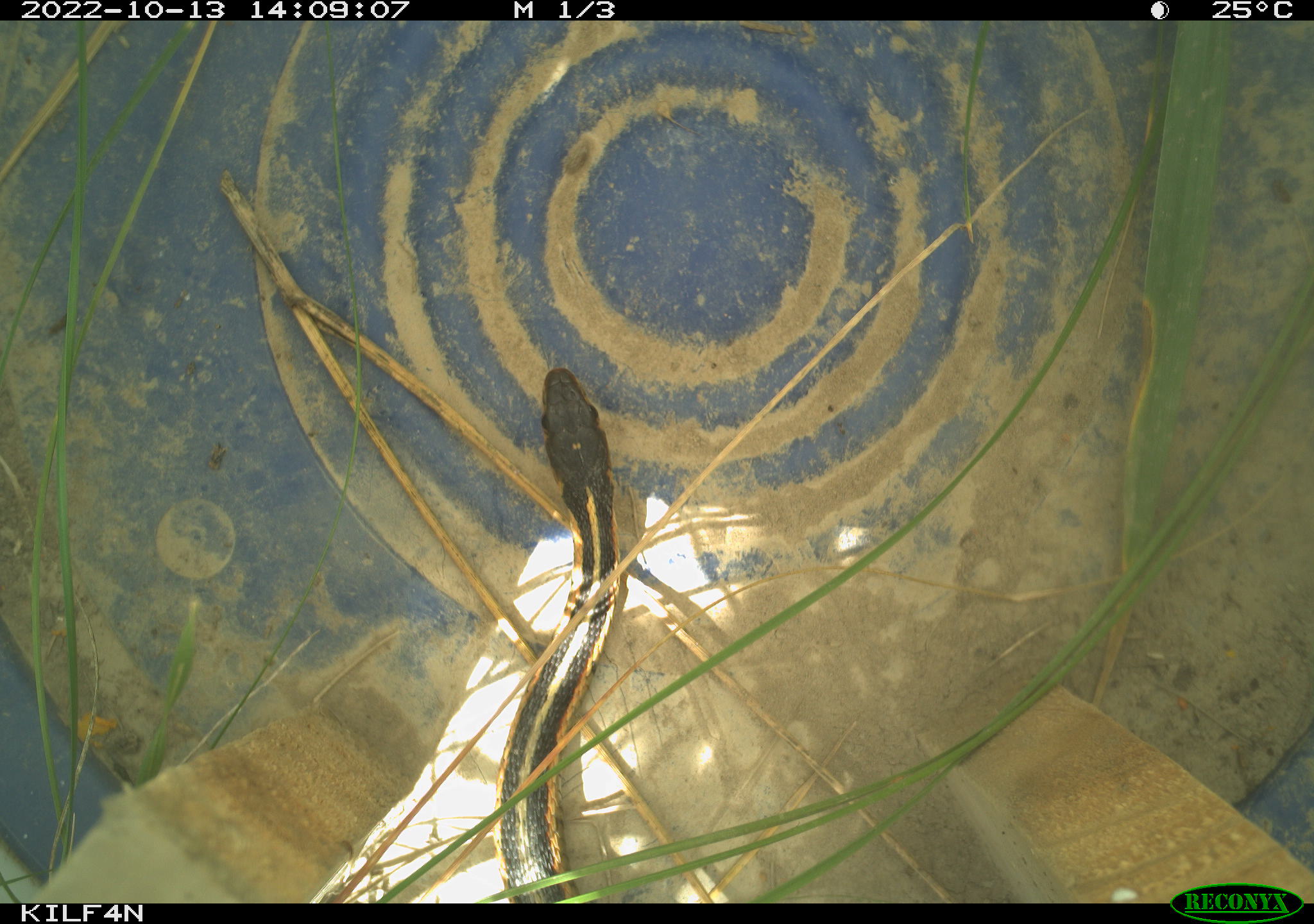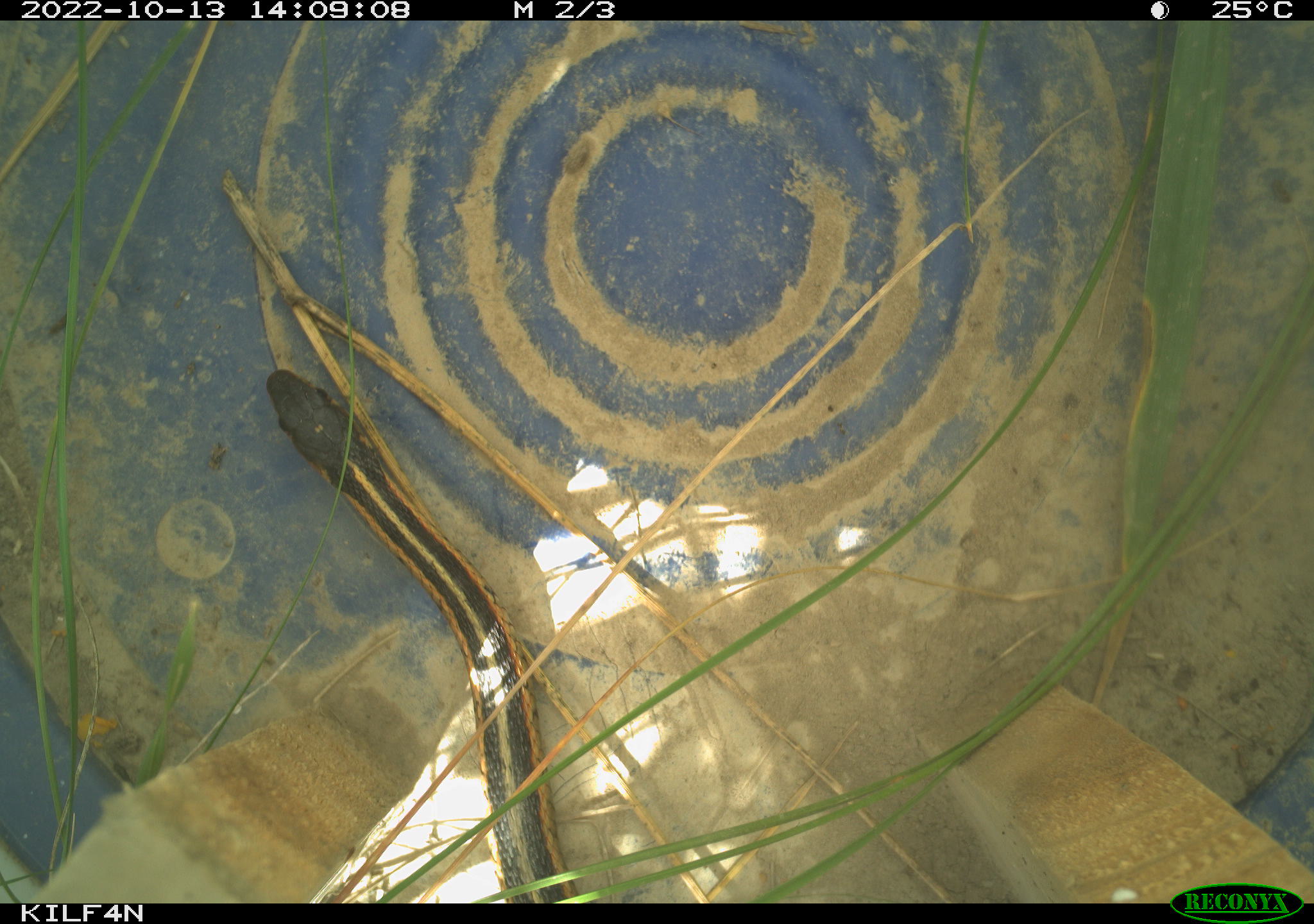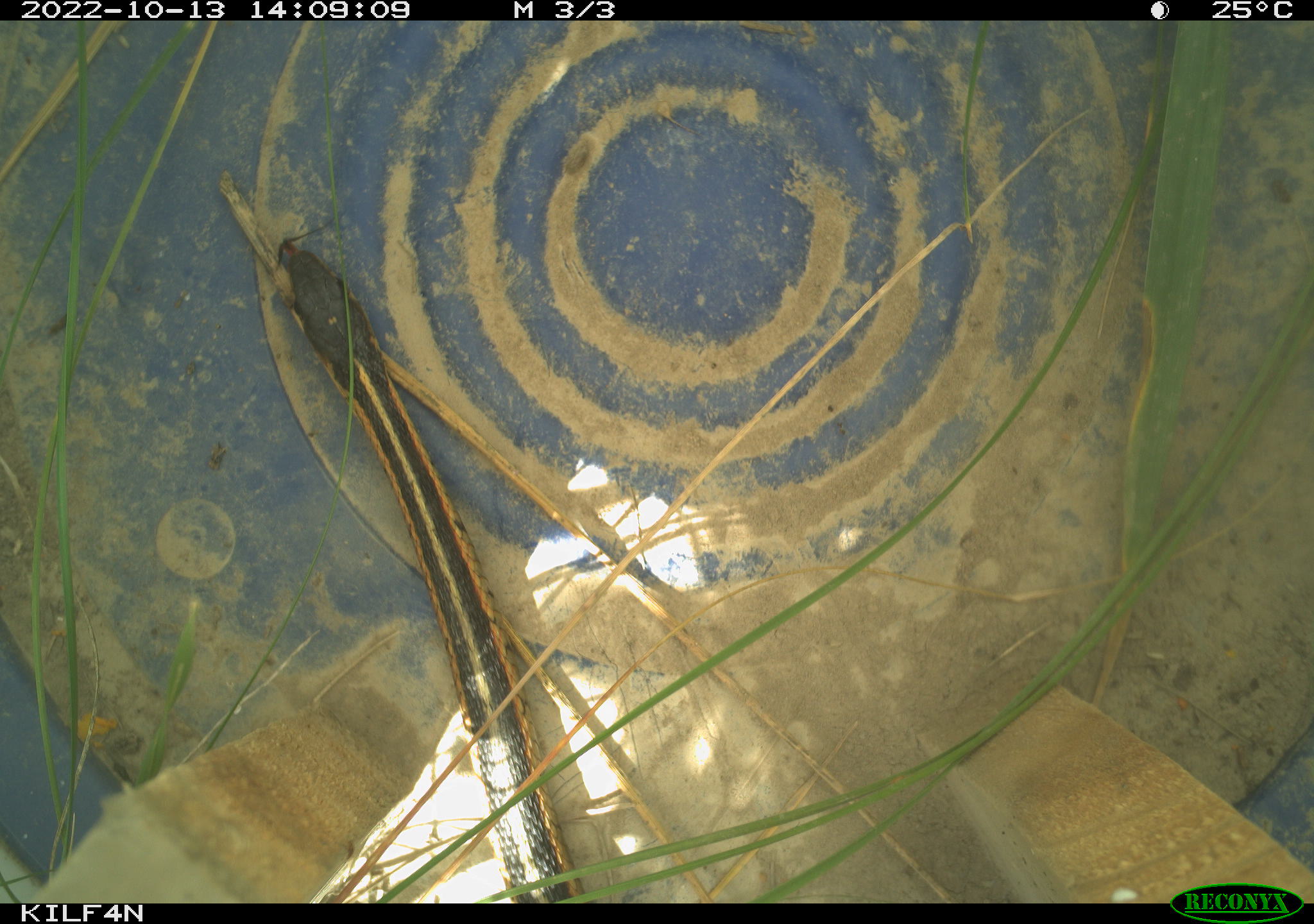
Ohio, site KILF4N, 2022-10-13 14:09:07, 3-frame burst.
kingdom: Animalia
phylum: Chordata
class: Reptilia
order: Squamata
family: Colubridae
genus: Thamnophis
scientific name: Thamnophis sirtalis sirtalis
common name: eastern gartersnake